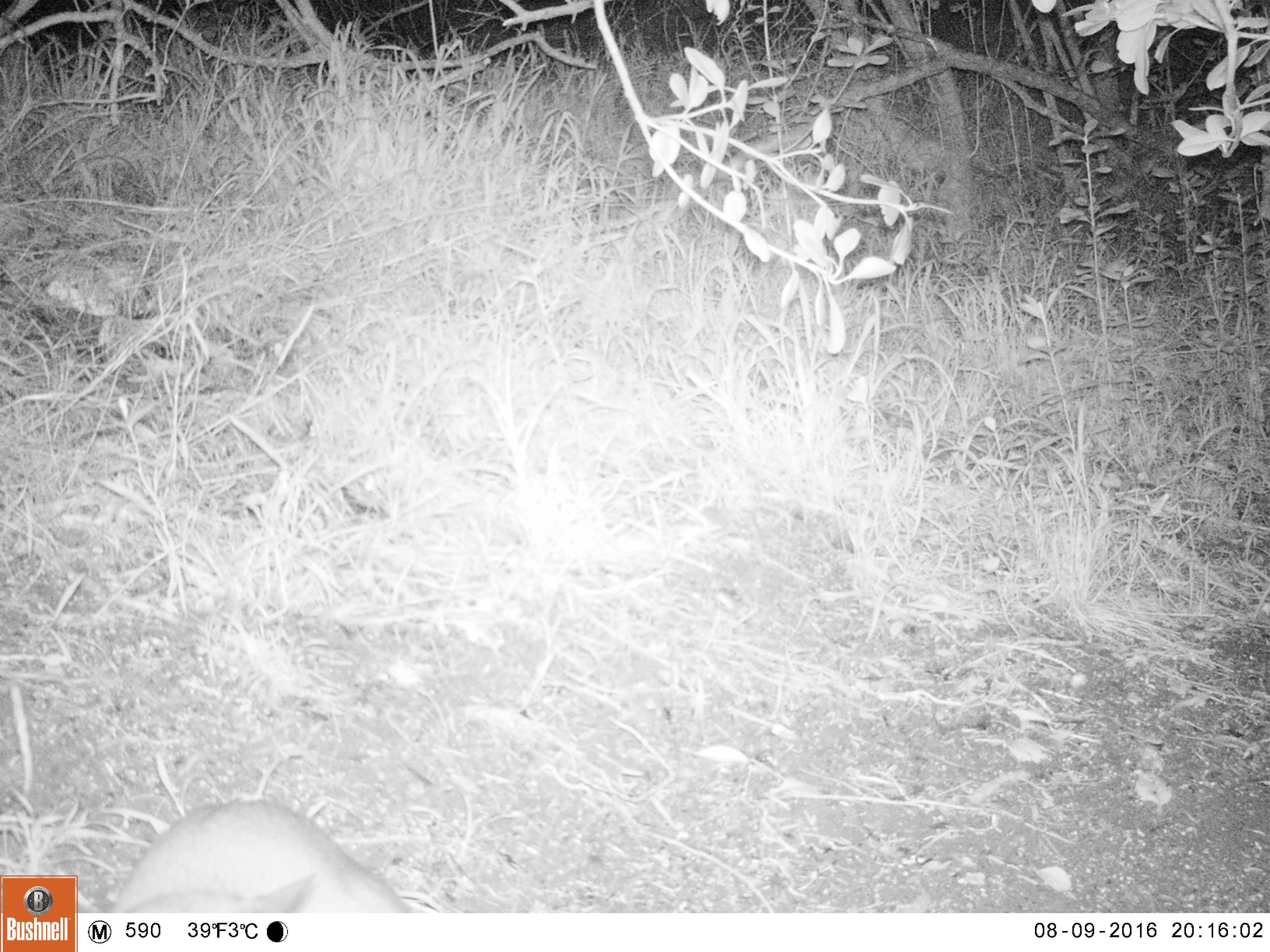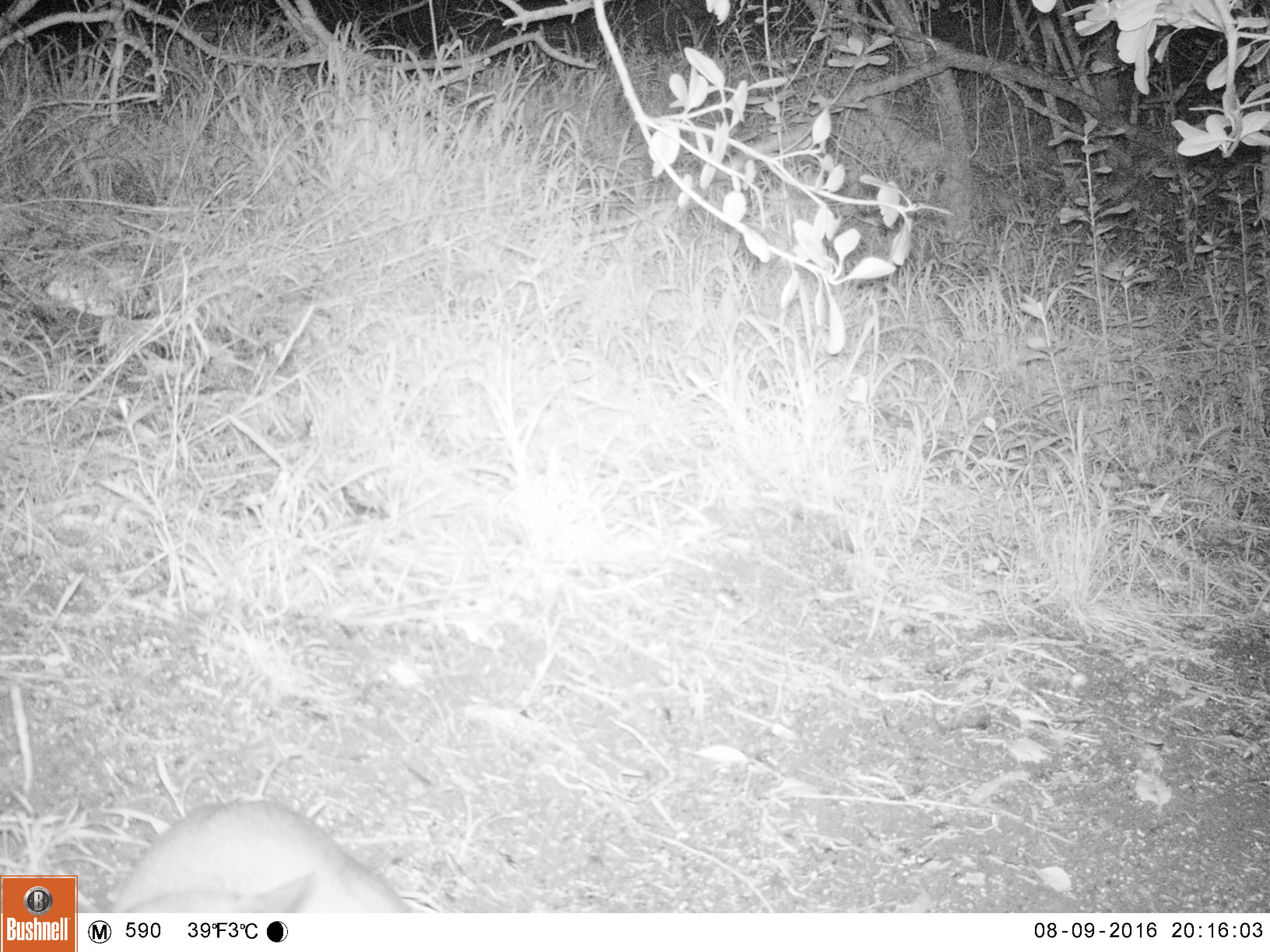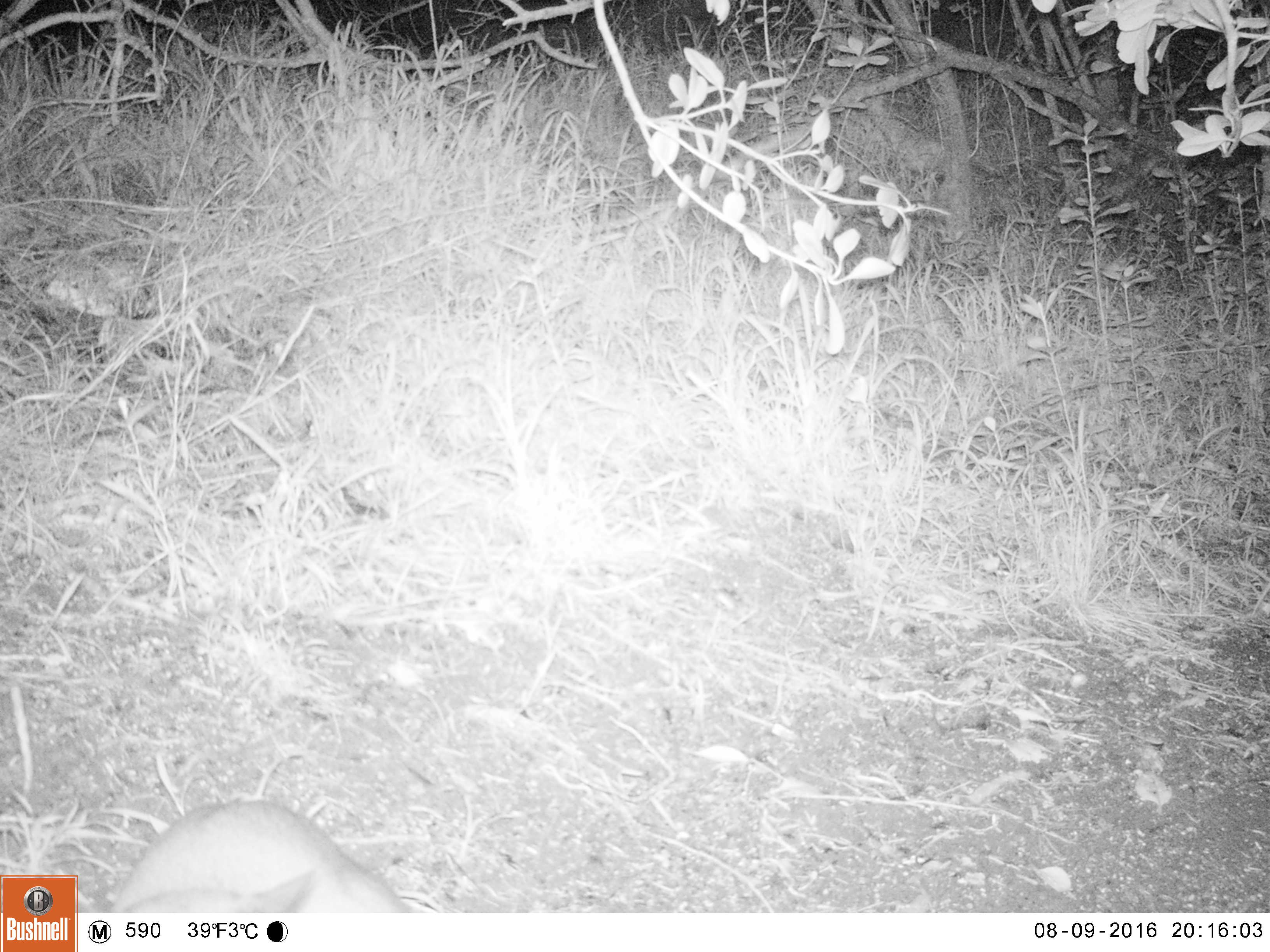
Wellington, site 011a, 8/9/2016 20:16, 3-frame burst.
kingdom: Animalia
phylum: Chordata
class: Mammalia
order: Carnivora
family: Felidae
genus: Felis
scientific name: Felis catus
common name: cat